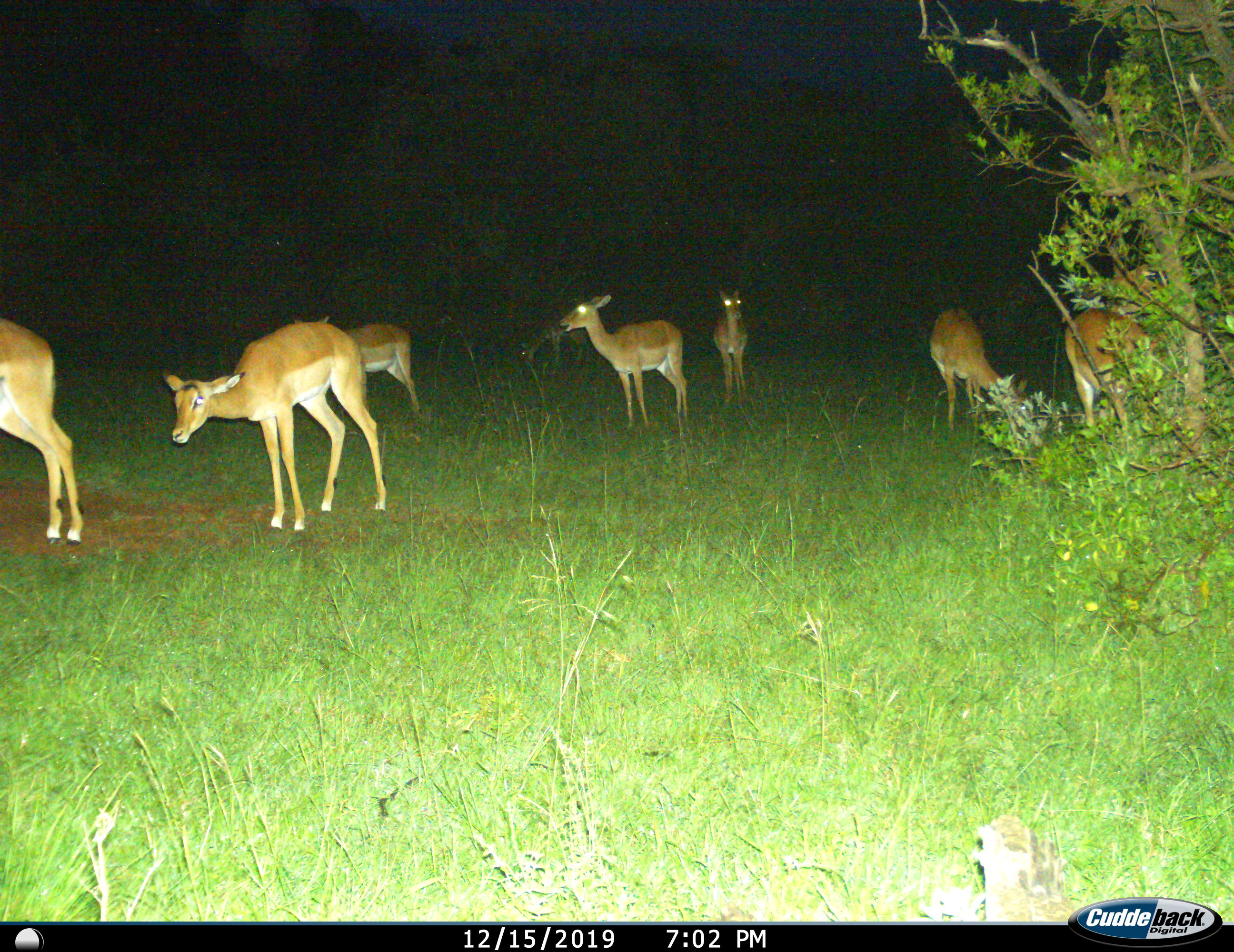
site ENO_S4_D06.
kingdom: Animalia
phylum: Chordata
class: Mammalia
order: Artiodactyla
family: Bovidae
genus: Aepyceros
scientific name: Aepyceros melampus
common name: impala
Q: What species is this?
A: Impala (Aepyceros melampus).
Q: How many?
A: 8.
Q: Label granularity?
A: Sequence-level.